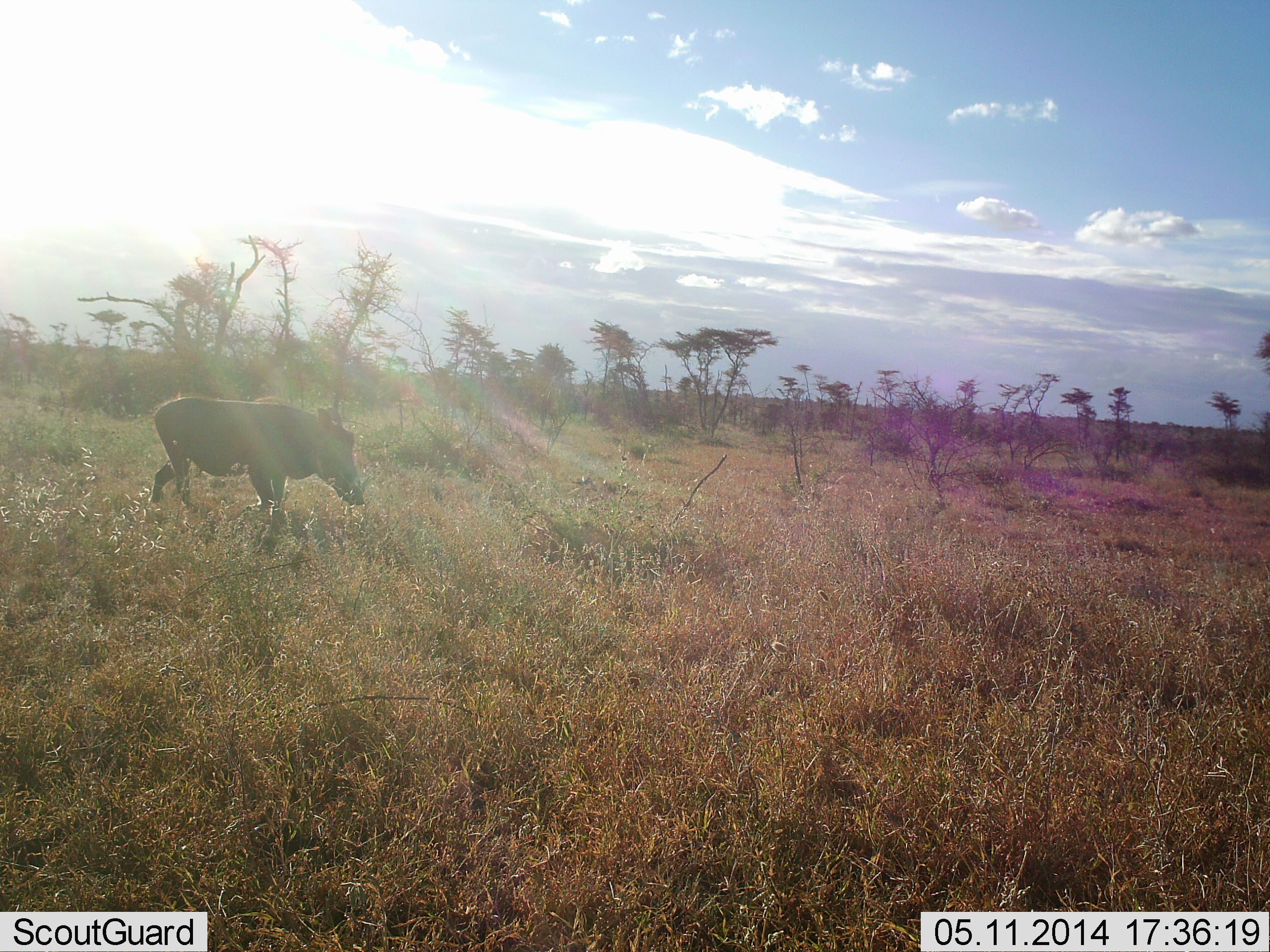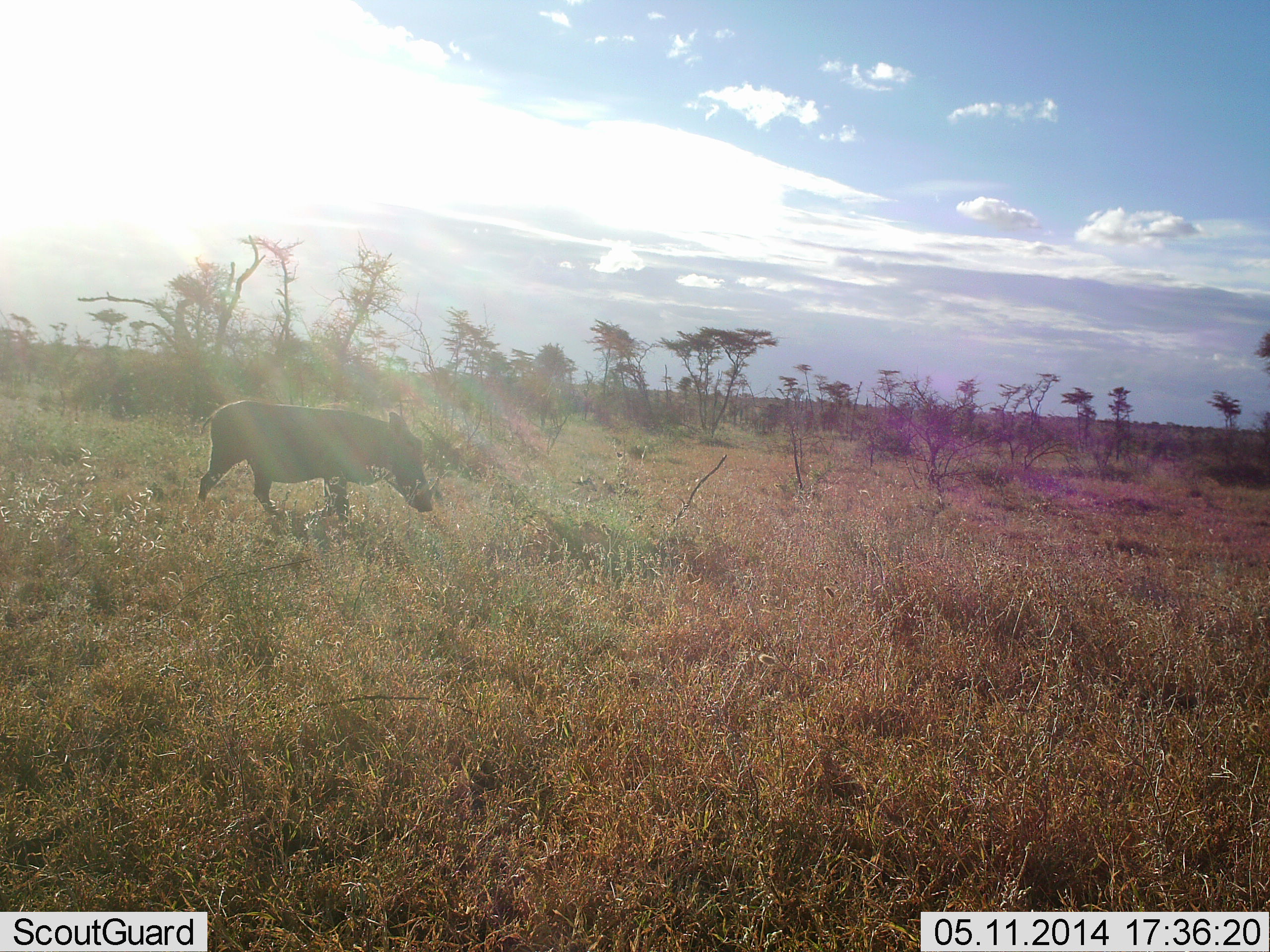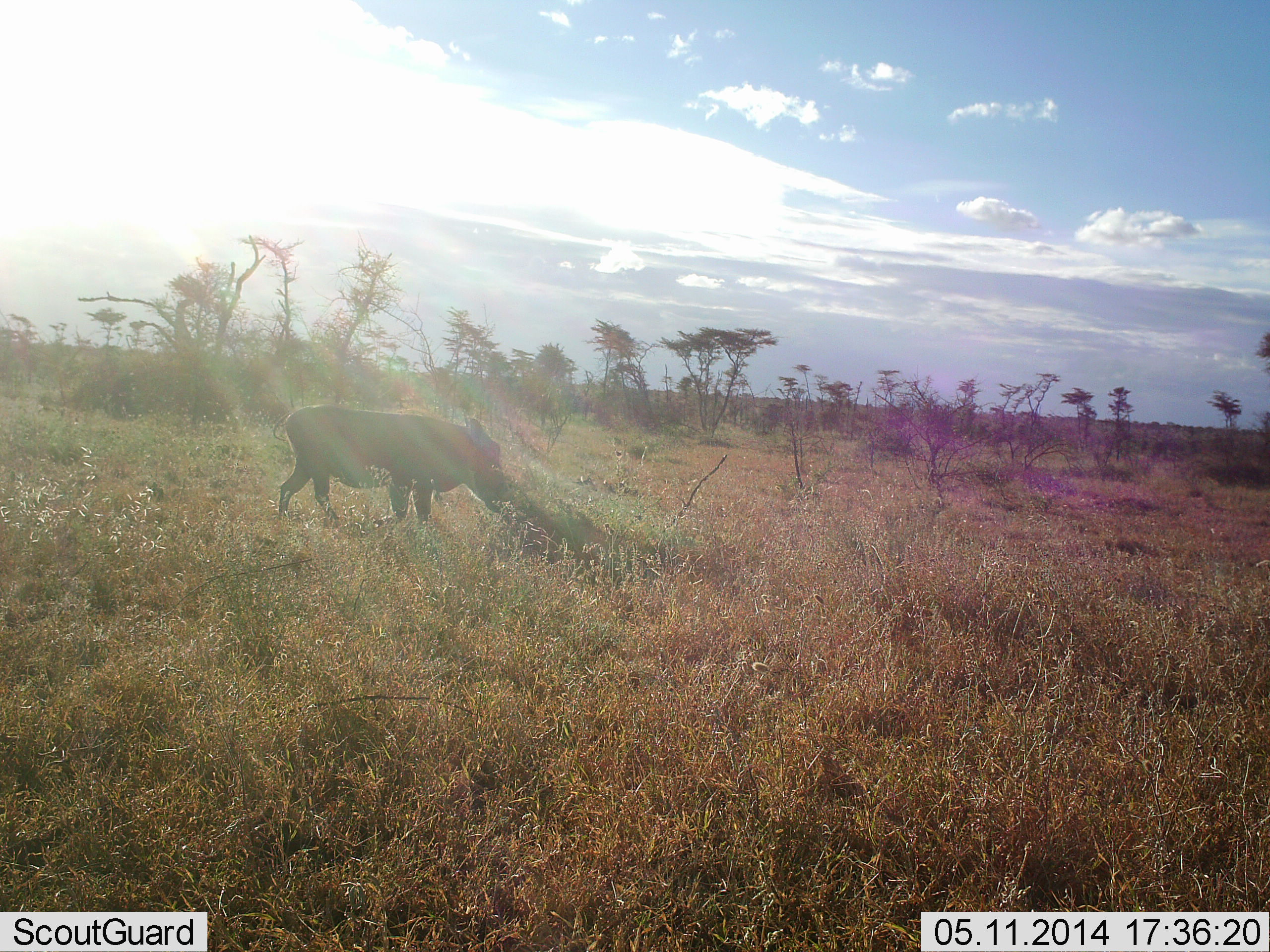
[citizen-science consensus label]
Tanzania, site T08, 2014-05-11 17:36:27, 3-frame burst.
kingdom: Animalia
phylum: Chordata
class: Mammalia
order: Artiodactyla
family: Suidae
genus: Phacochoerus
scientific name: Phacochoerus africanus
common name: warthog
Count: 1.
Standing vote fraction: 0%.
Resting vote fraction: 0%.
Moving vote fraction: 100%.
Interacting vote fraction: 0%.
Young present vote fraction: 0%.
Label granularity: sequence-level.